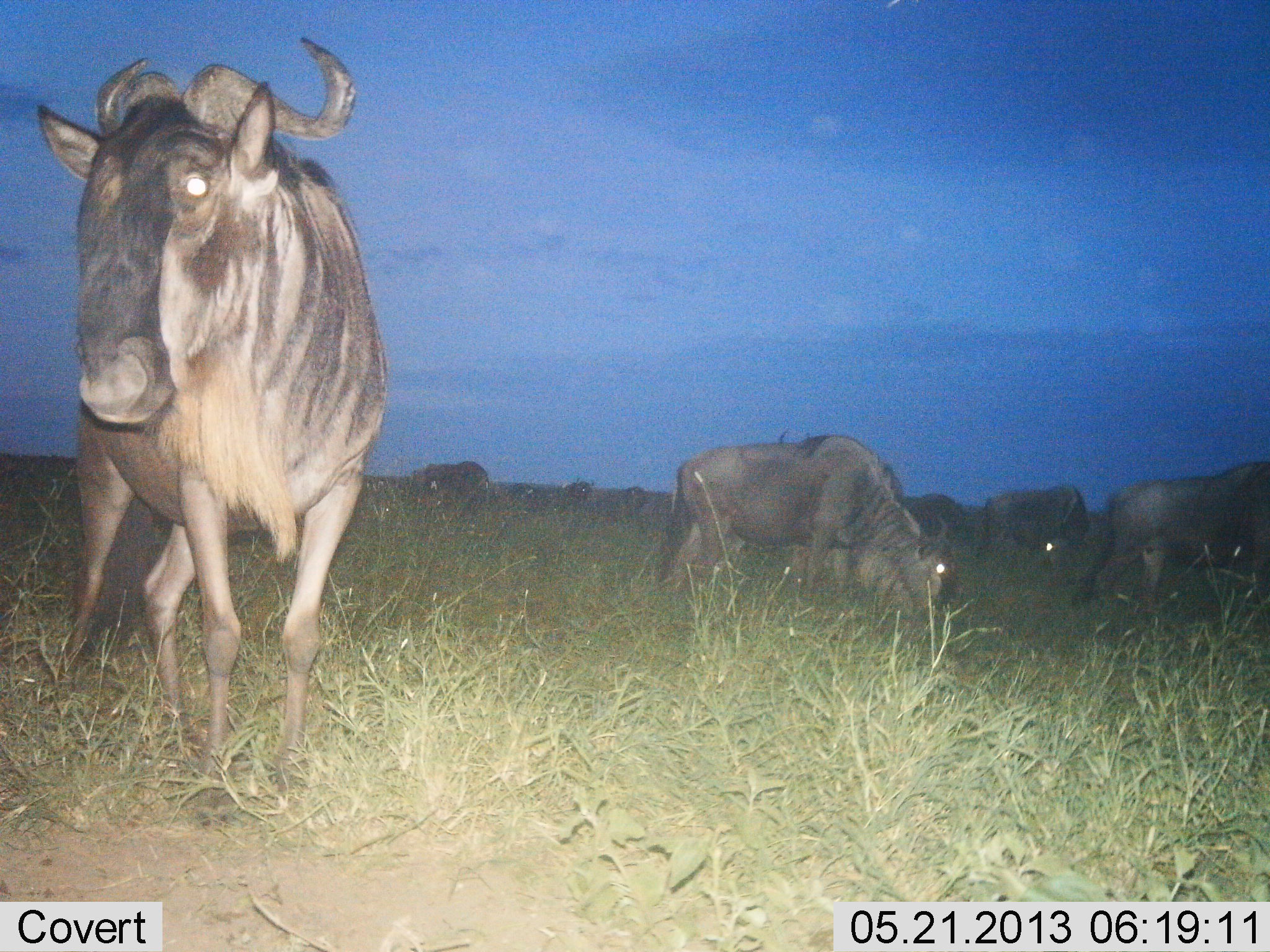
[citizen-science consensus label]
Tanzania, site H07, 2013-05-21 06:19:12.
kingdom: Animalia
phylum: Chordata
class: Mammalia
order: Artiodactyla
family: Bovidae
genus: Connochaetes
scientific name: Connochaetes taurinus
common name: blue wildebeest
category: wildebeest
Wildebeest (blue wildebeest) (Connochaetes taurinus), count 9. Behavior (volunteer vote fractions): standing 90%, resting 0%, moving 10%, interacting 0%. Young present (vote fraction): 0%. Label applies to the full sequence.